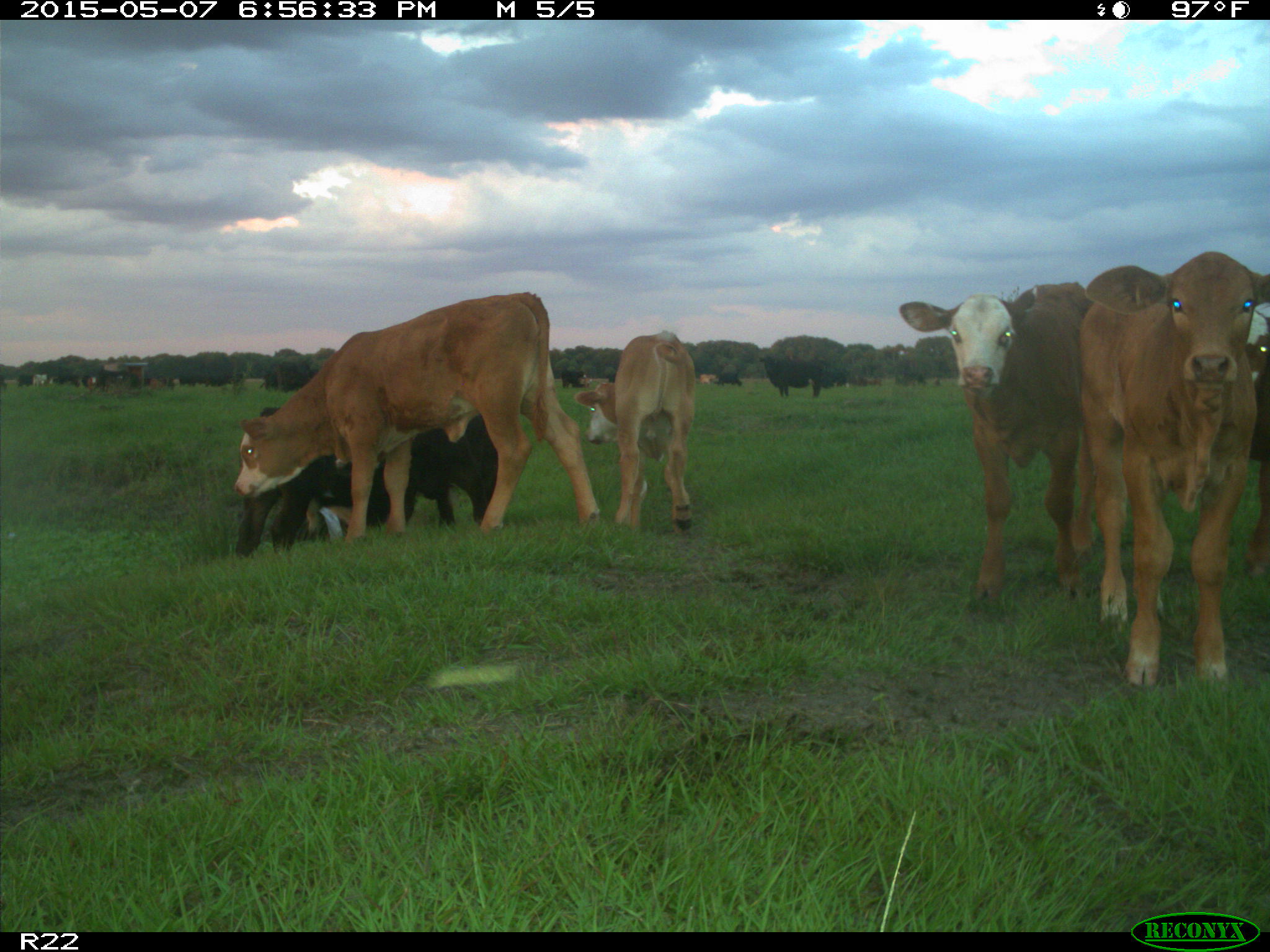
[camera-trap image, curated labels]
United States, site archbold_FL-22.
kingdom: Animalia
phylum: Chordata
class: Mammalia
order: Artiodactyla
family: Bovidae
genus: Bos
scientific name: Bos taurus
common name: domestic cow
Bos taurus (domestic cow).